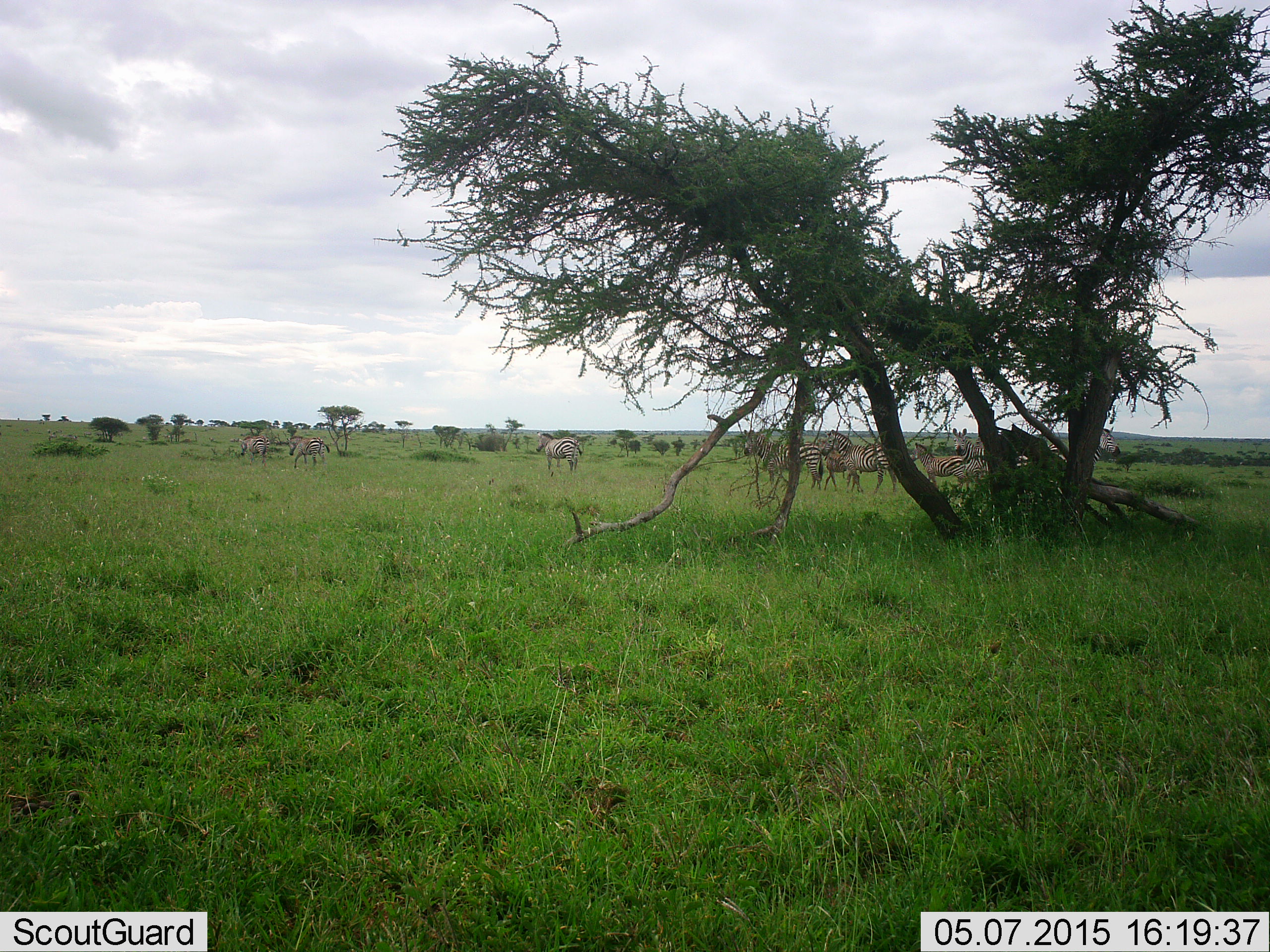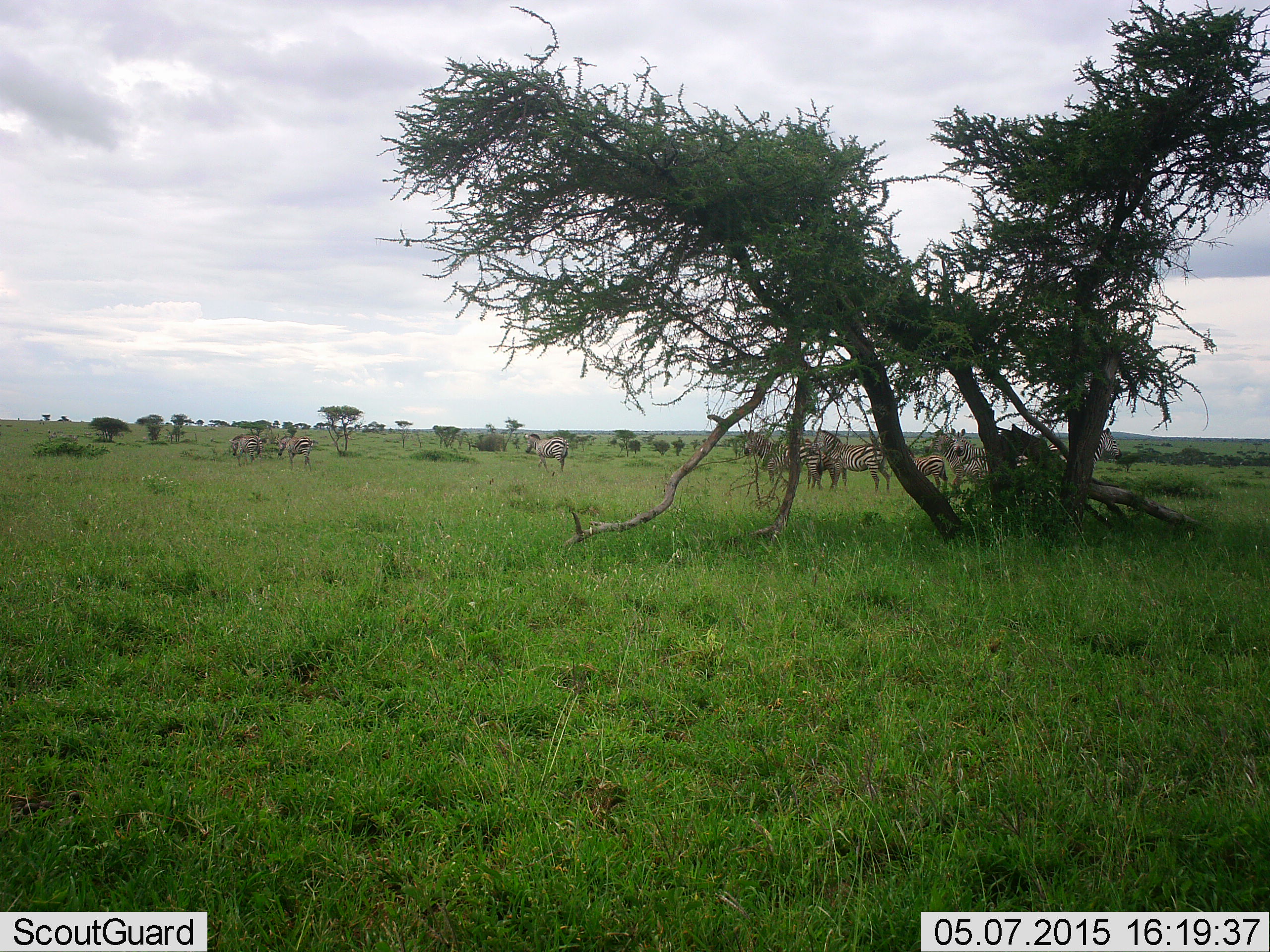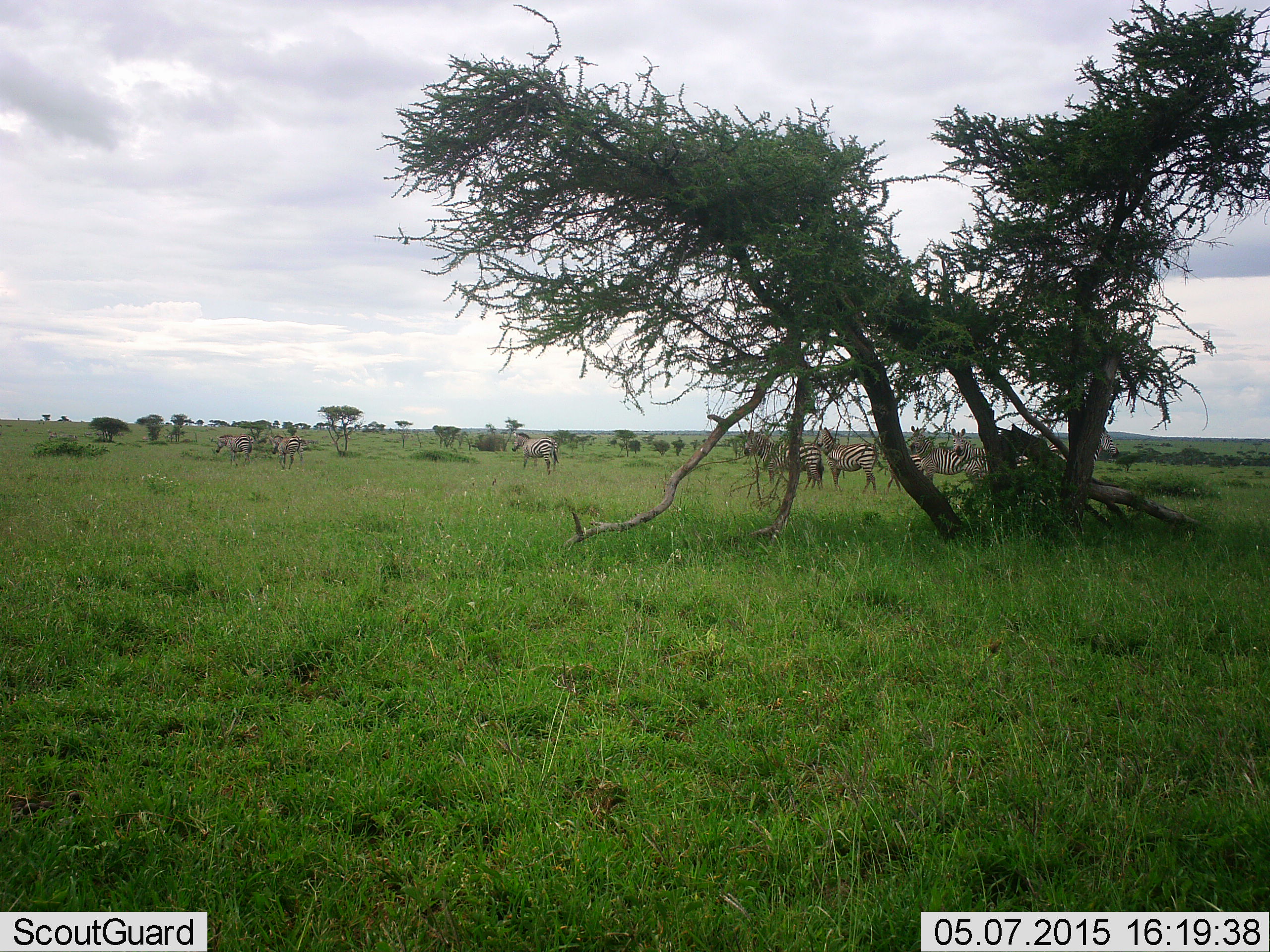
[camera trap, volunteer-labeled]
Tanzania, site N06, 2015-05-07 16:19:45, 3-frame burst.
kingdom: Animalia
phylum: Chordata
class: Mammalia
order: Perissodactyla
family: Equidae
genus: Equus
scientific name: Equus quagga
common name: plains zebra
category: zebra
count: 10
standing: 60%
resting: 0%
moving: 90%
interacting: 0%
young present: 20%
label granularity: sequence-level